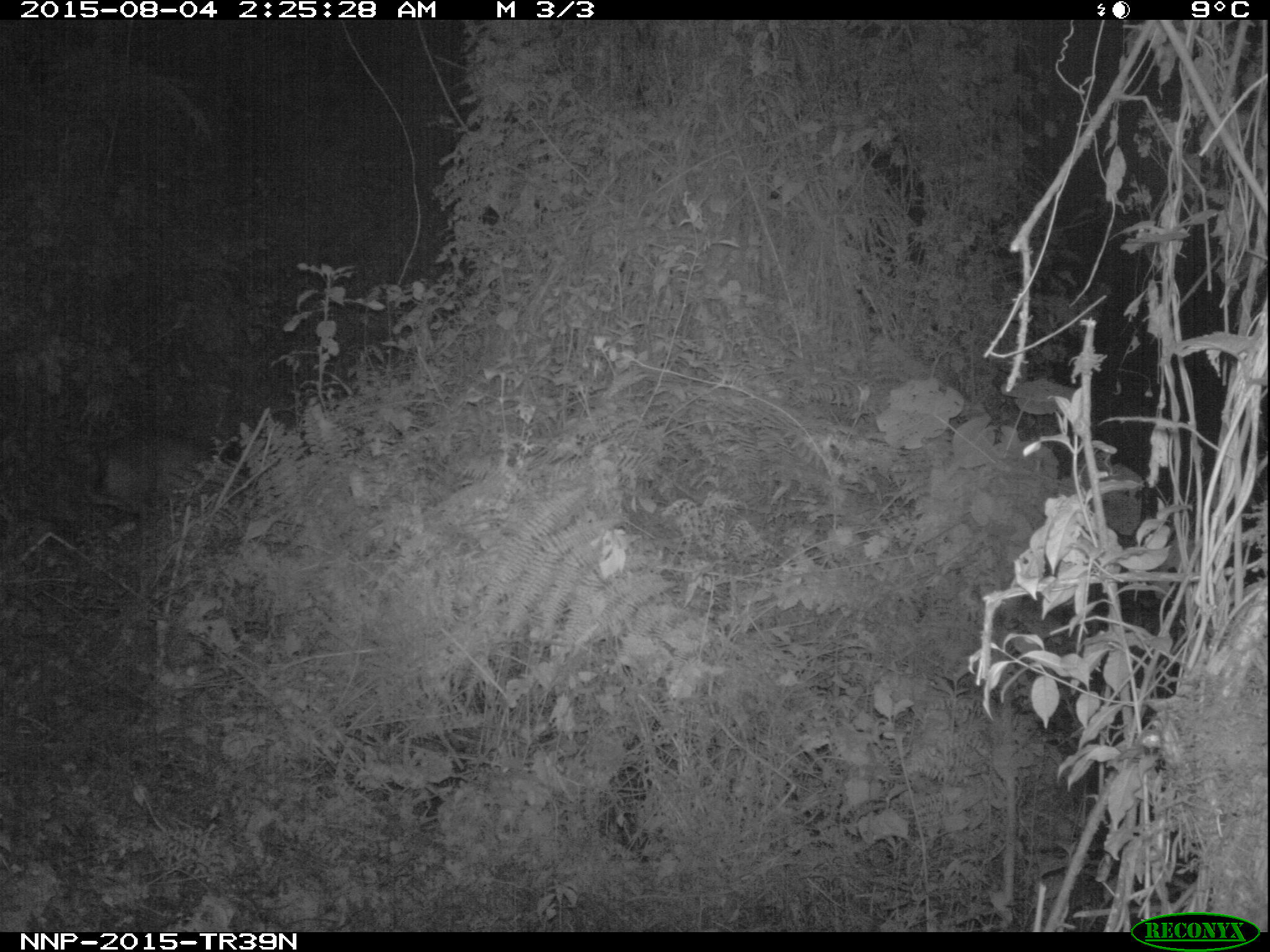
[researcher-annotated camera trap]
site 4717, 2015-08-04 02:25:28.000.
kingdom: Animalia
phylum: Chordata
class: Mammalia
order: Artiodactyla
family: Bovidae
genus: Cephalophus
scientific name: Cephalophus nigrifrons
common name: black-fronted duiker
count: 1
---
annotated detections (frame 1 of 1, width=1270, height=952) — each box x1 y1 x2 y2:
cephalophus nigrifrons: 90 426 247 550